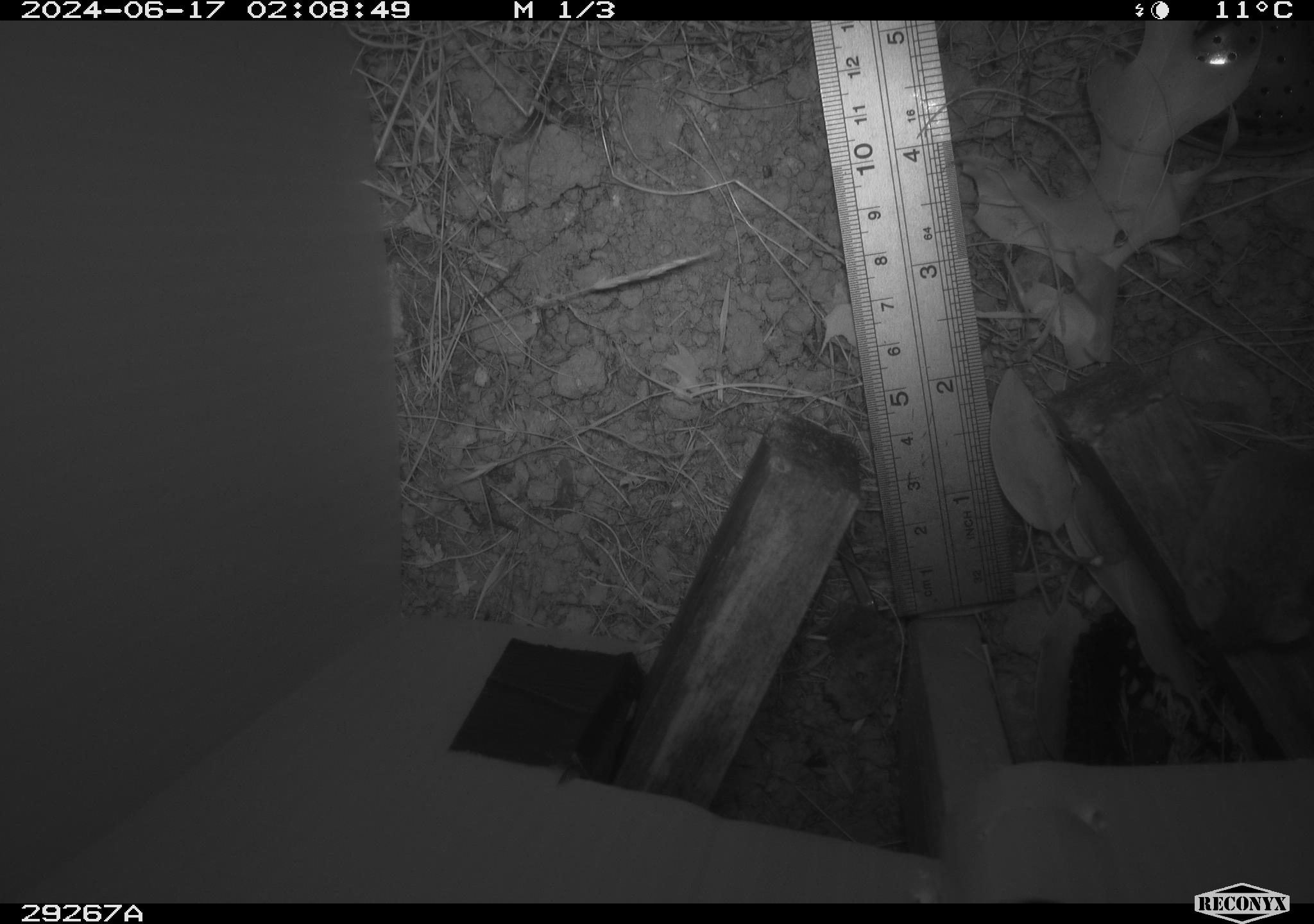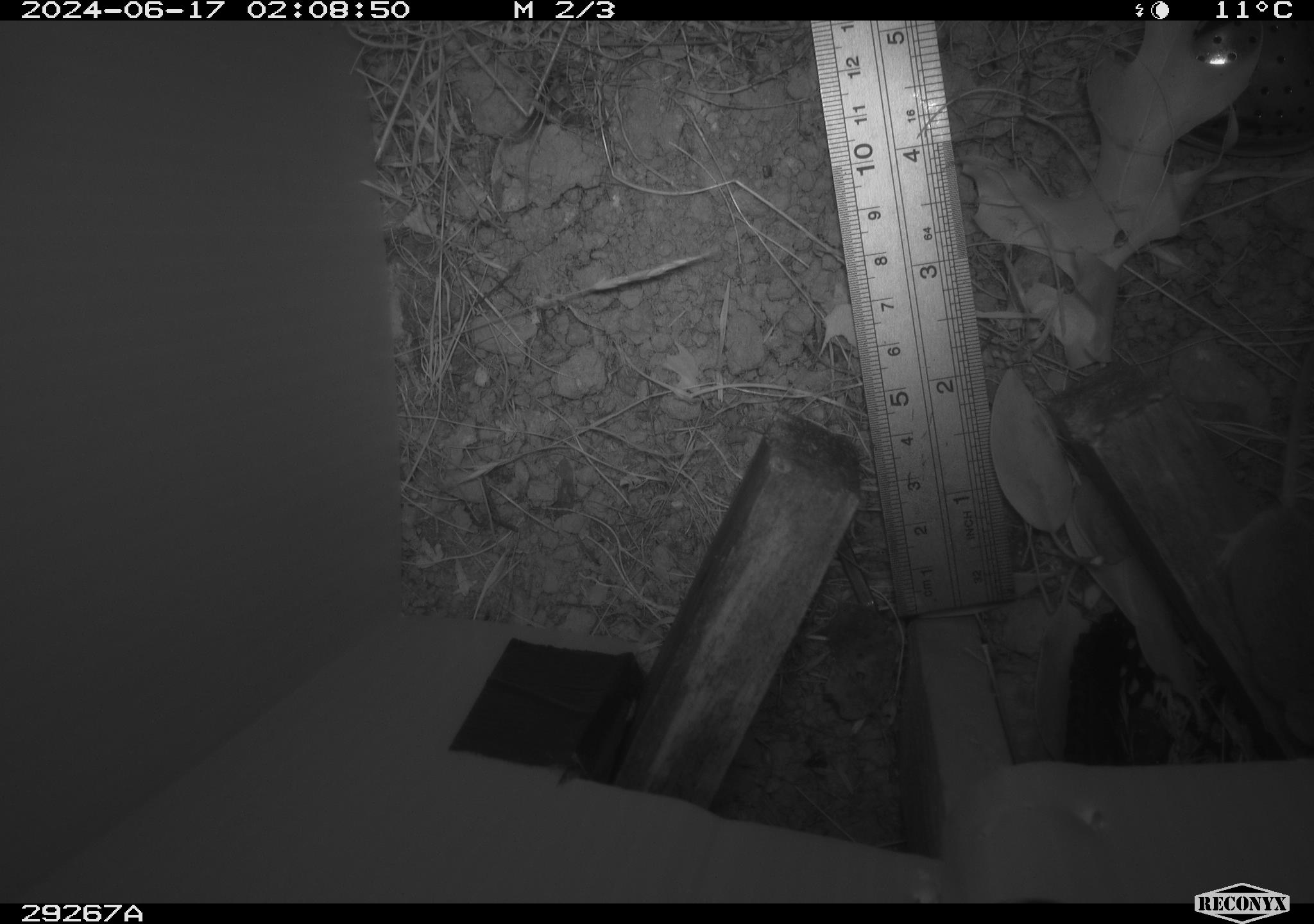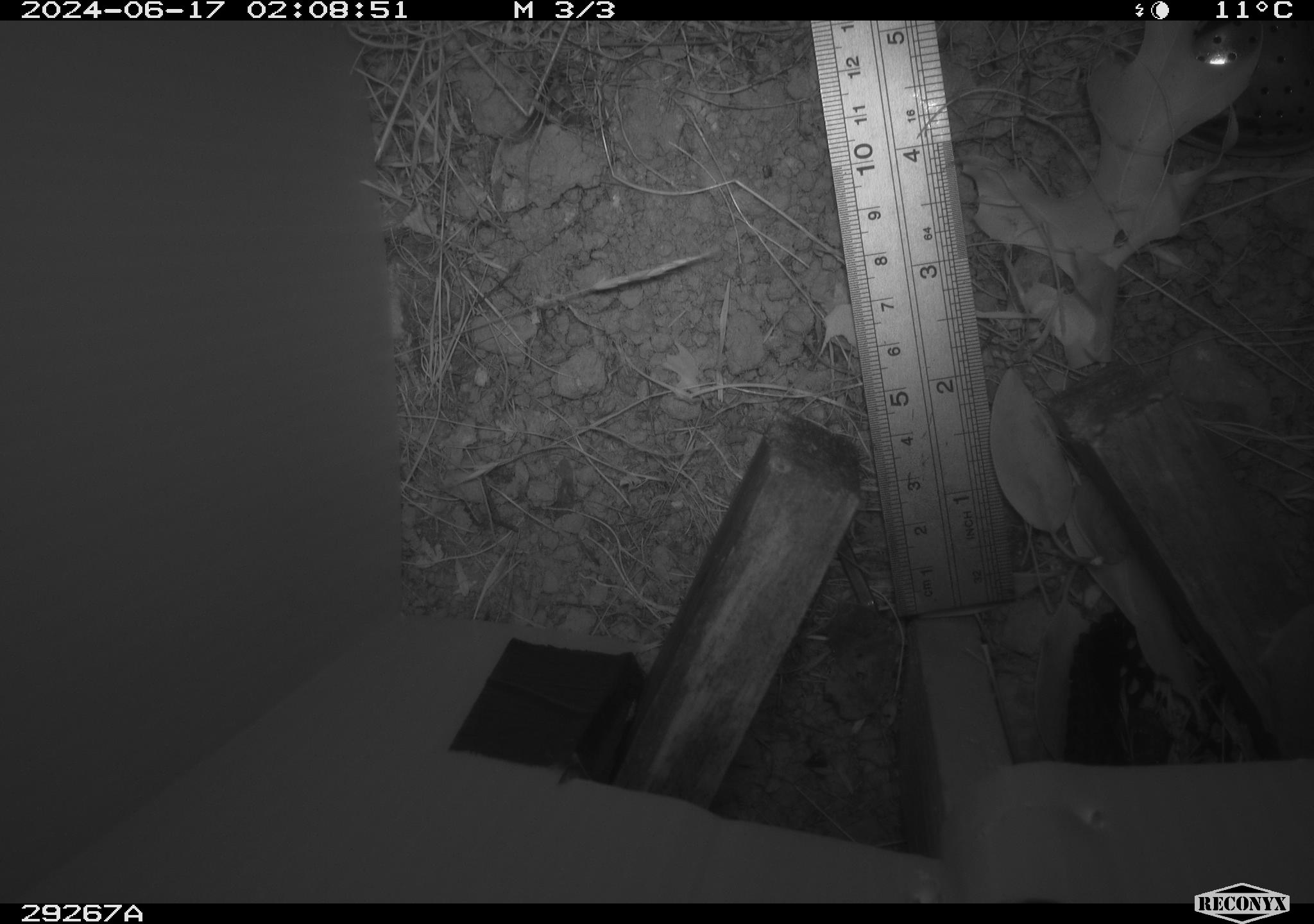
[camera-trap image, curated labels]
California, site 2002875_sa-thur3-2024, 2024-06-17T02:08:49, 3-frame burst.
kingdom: Animalia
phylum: Chordata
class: Mammalia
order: Rodentia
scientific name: Rodentia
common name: mouse species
Mouse species (Rodentia).